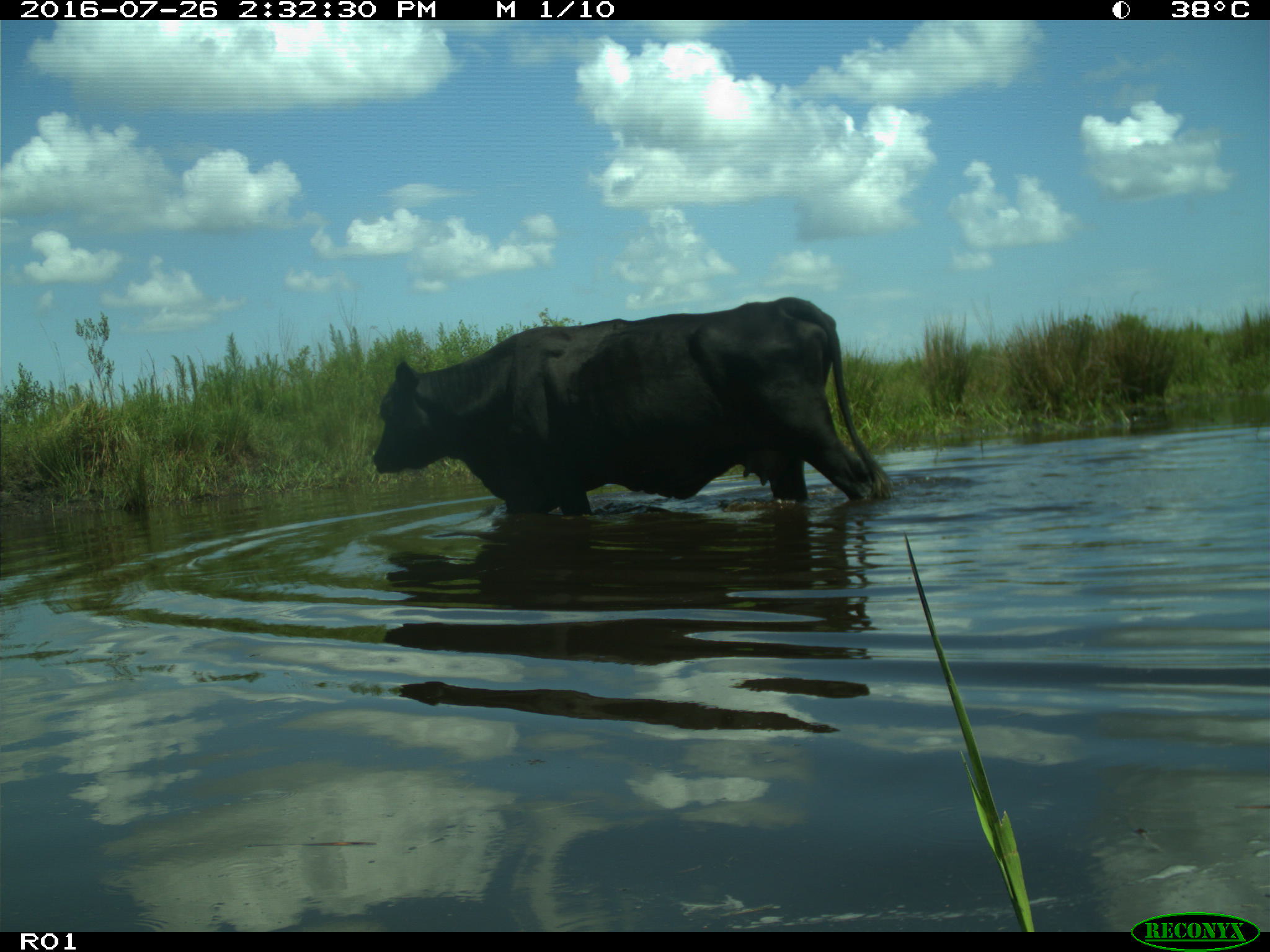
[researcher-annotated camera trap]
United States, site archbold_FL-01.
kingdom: Animalia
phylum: Chordata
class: Mammalia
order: Artiodactyla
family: Bovidae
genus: Bos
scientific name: Bos taurus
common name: domestic cow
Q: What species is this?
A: Bos taurus (domestic cow).